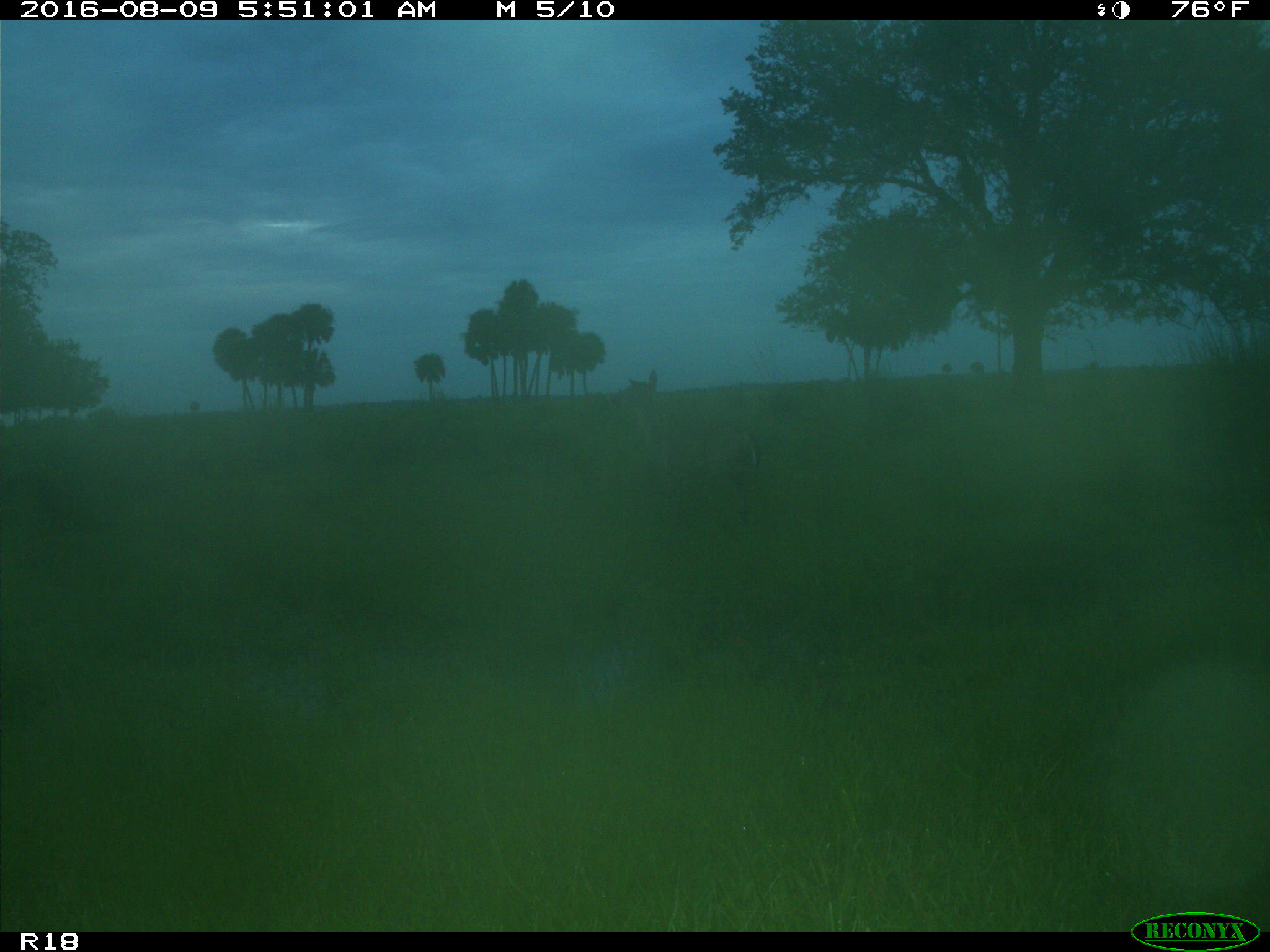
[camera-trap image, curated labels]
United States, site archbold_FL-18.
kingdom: Animalia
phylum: Chordata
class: Mammalia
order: Artiodactyla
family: Cervidae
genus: Odocoileus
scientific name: Odocoileus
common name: deer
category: unidentified deer